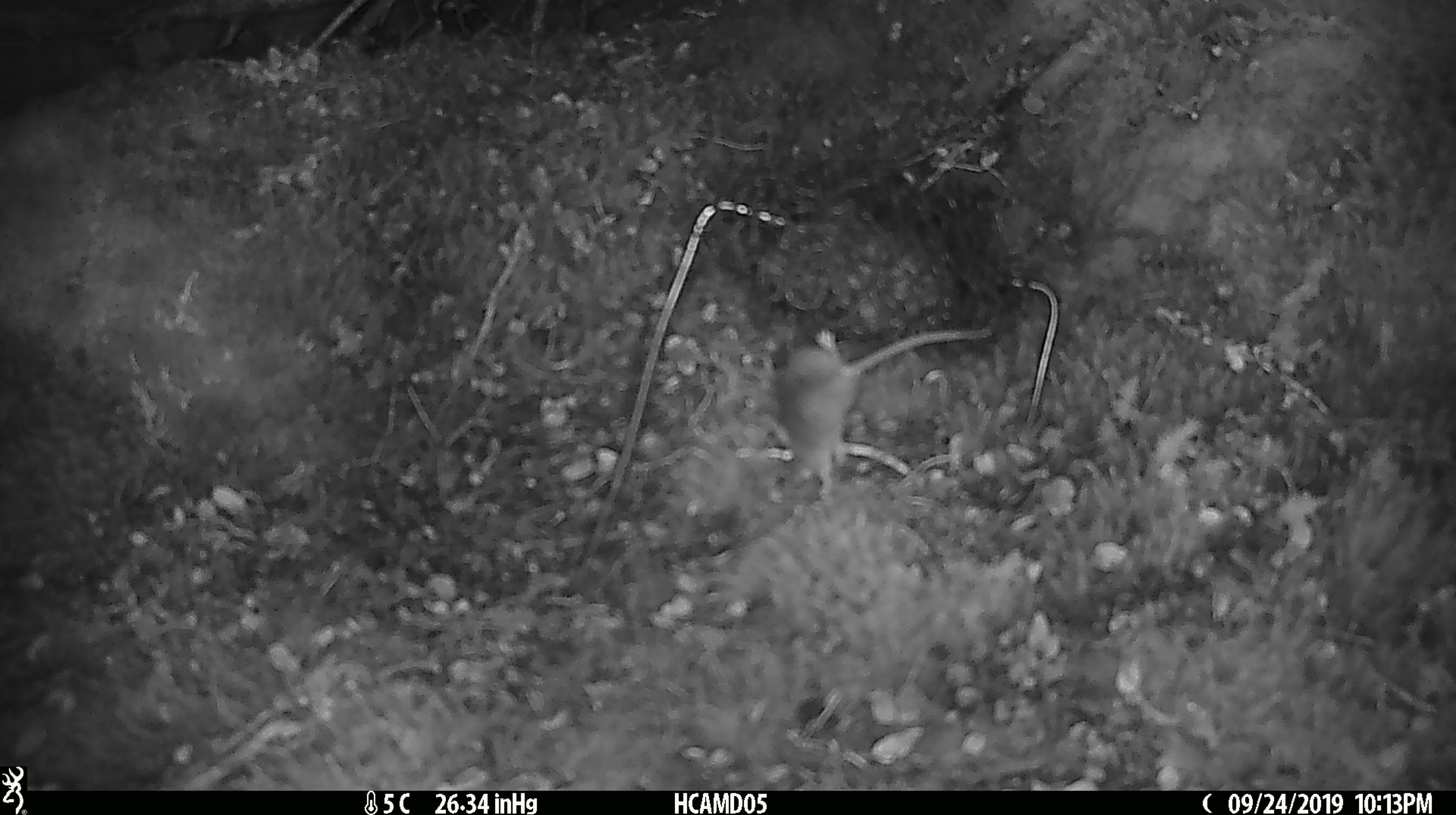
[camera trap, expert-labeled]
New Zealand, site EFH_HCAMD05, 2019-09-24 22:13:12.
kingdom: Animalia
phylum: Chordata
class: Mammalia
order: Rodentia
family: Muridae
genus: Mus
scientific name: Mus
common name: mouse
Mouse (Mus).